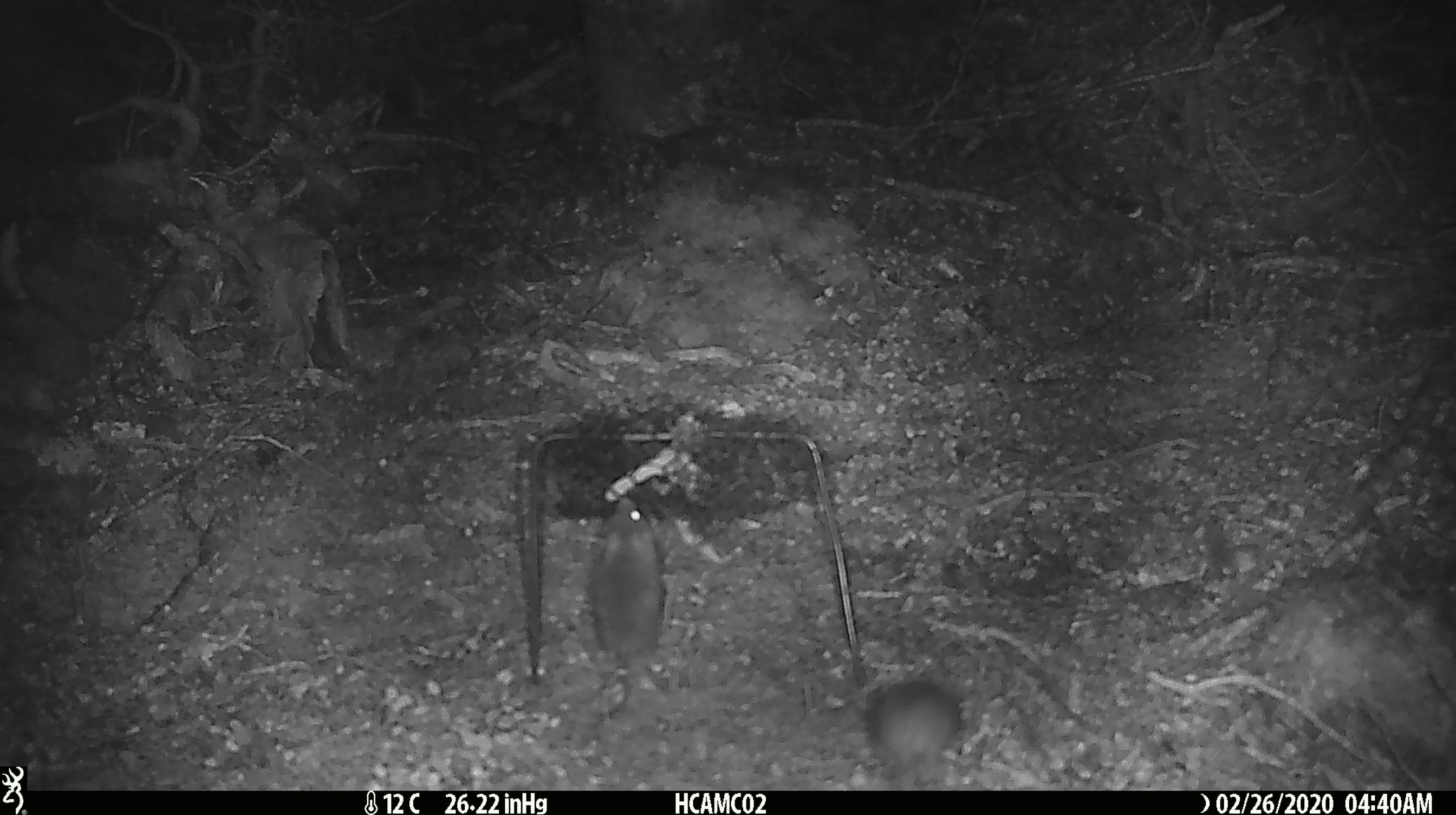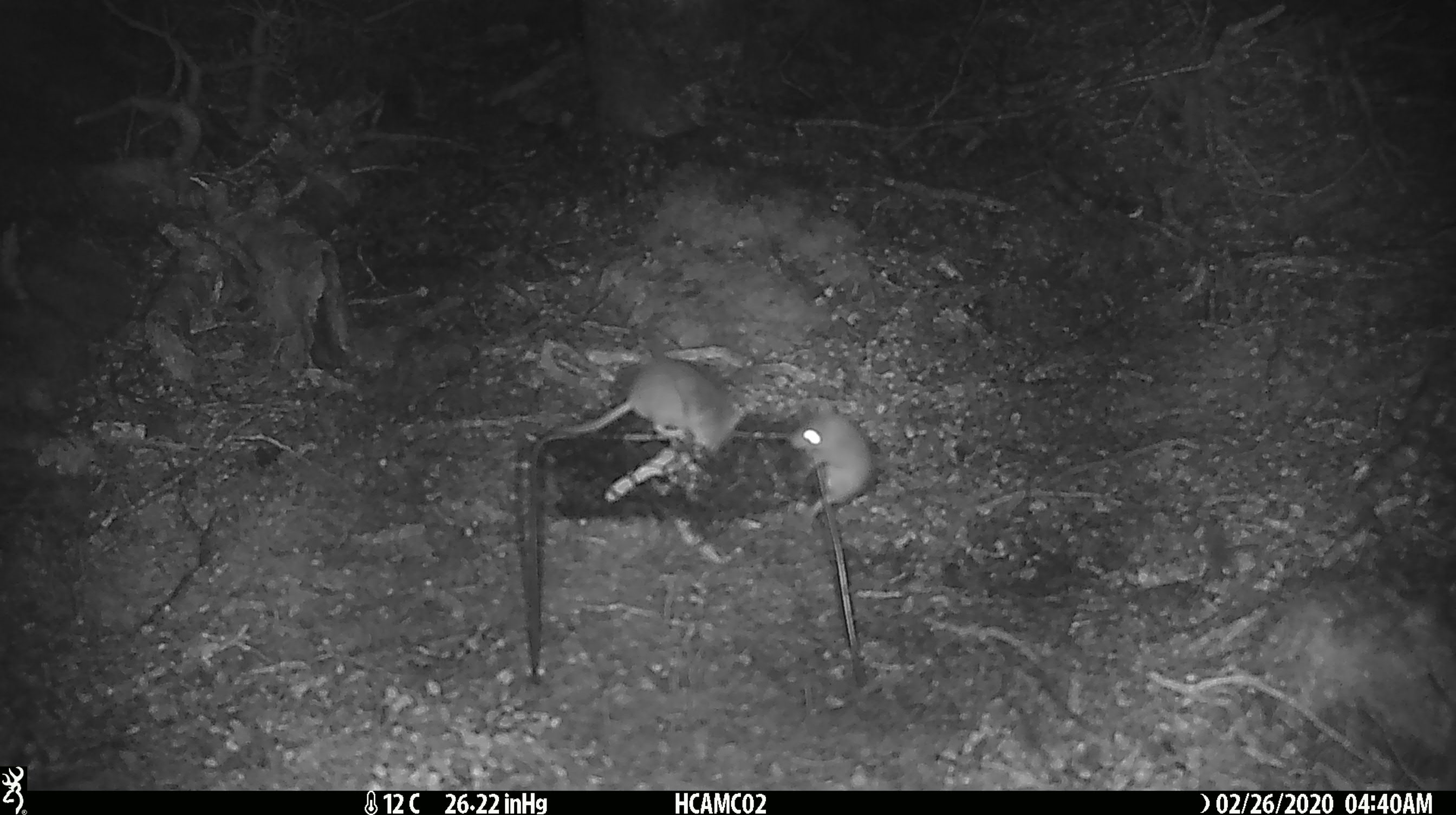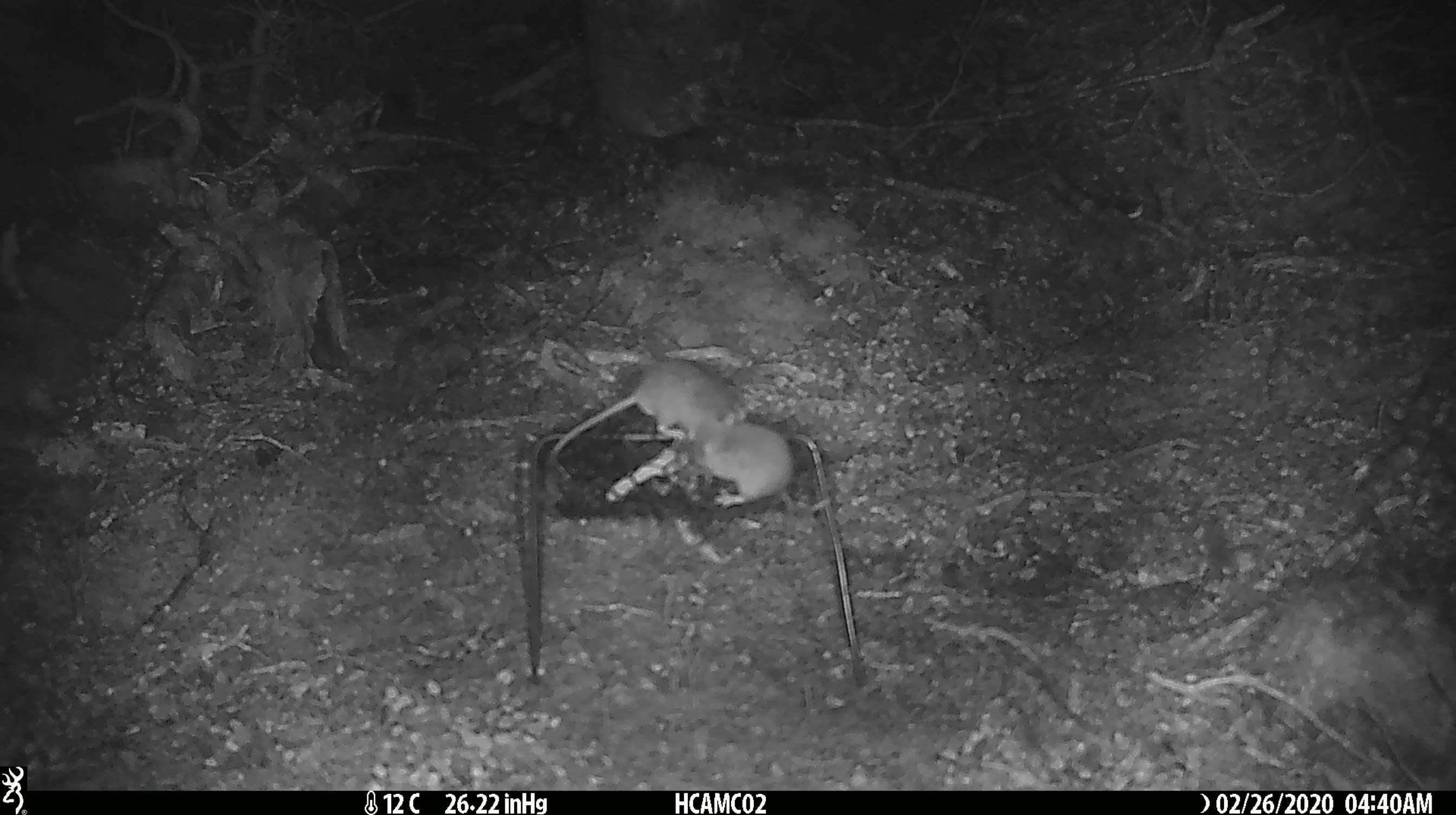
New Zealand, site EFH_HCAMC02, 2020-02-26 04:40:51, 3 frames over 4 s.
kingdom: Animalia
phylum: Chordata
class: Mammalia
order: Rodentia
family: Muridae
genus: Mus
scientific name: Mus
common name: mouse